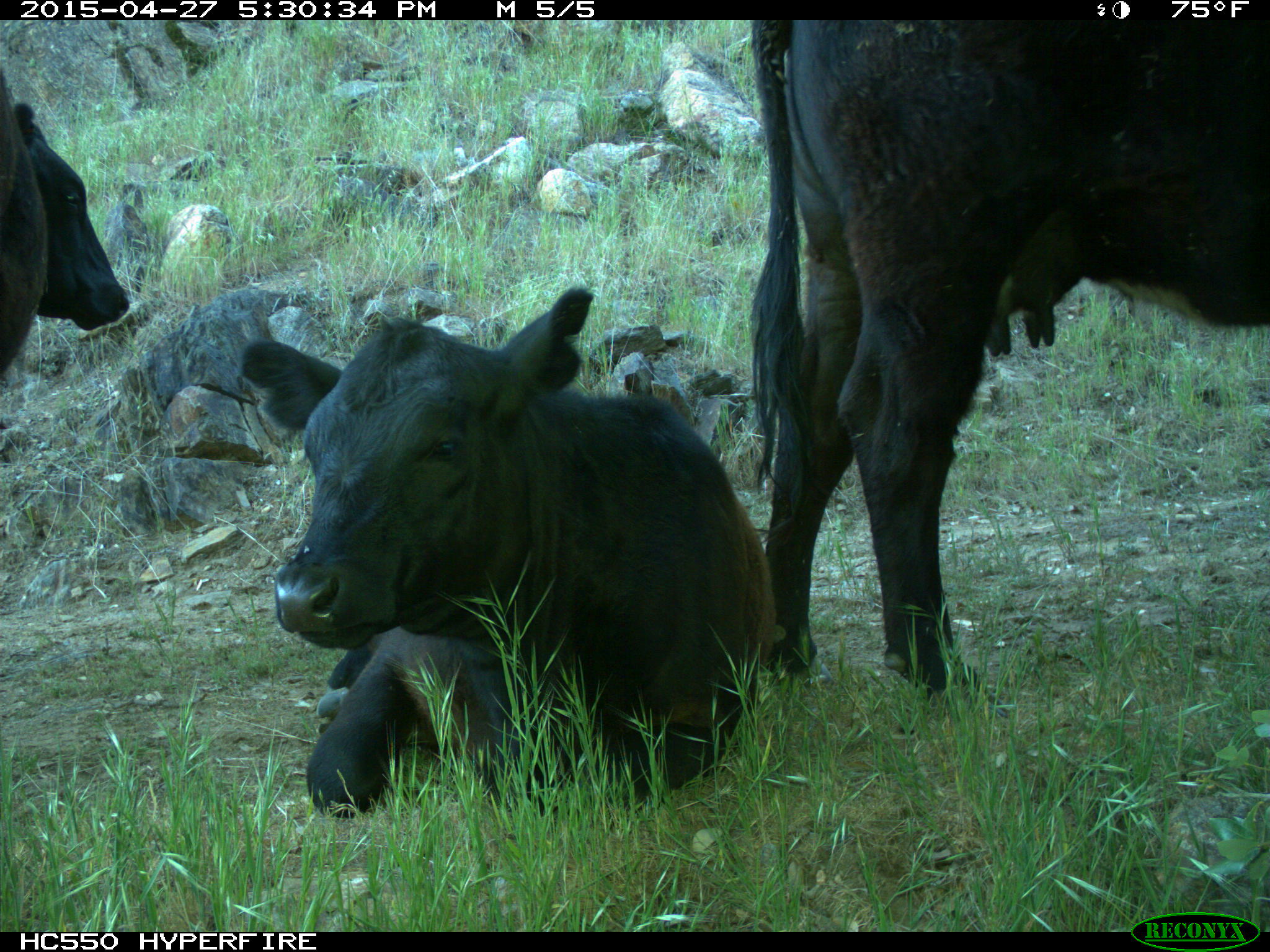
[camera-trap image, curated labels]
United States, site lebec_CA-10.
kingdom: Animalia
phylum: Chordata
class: Mammalia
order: Artiodactyla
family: Bovidae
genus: Bos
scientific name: Bos taurus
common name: domestic cow